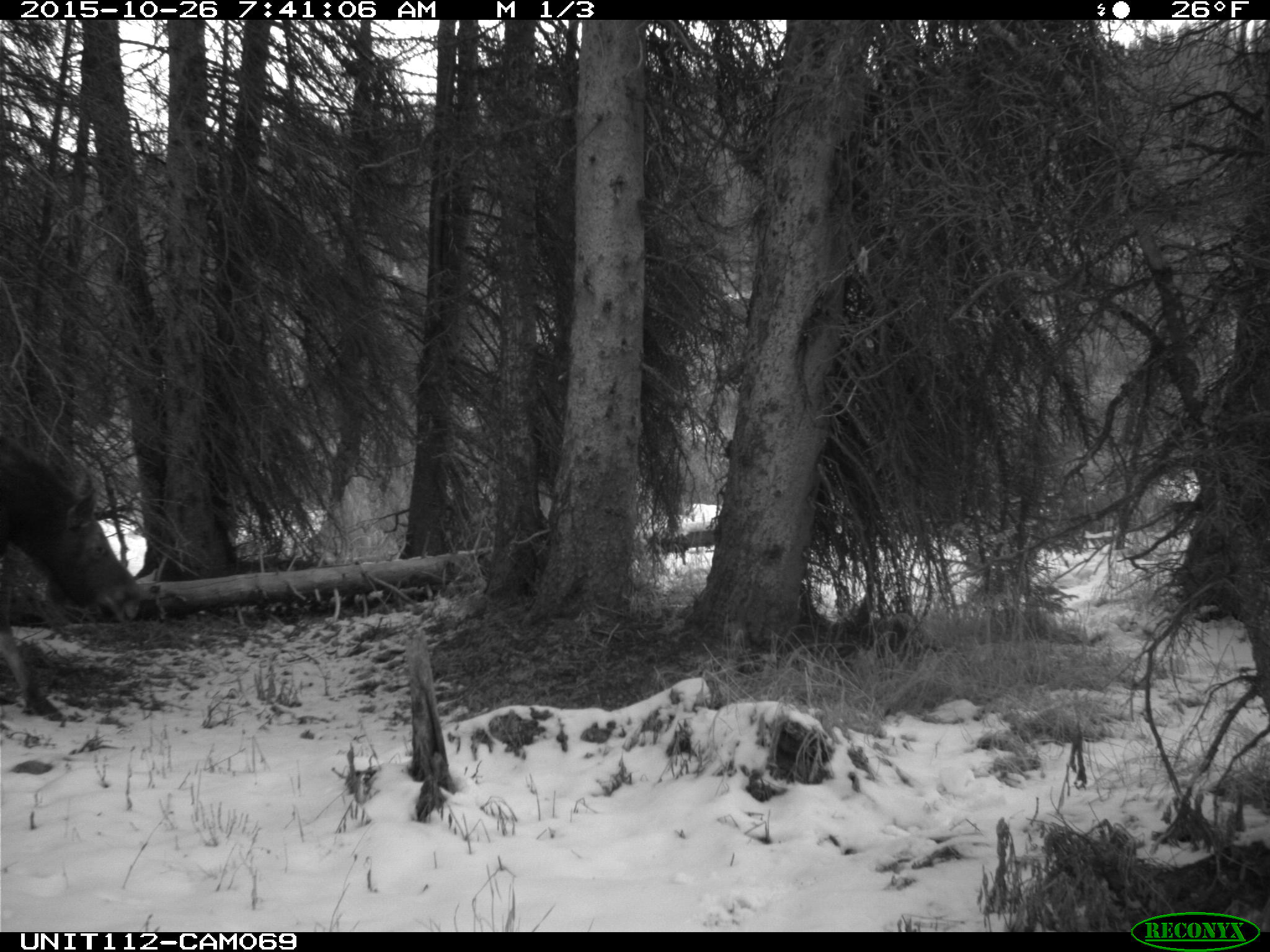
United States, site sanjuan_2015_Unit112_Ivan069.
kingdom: Animalia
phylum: Chordata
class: Mammalia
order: Artiodactyla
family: Cervidae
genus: Alces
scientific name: Alces alces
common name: moose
Alces alces (moose).